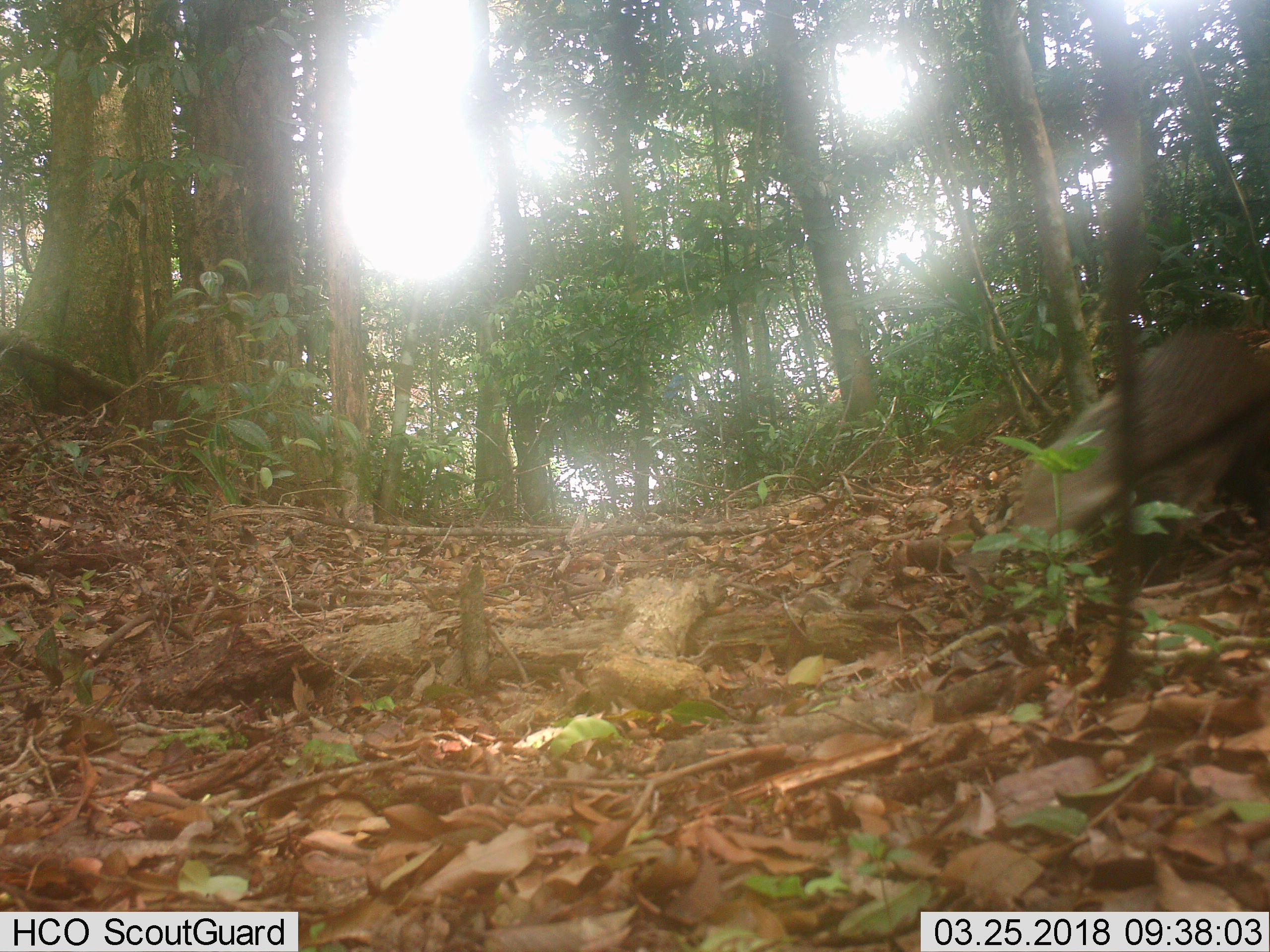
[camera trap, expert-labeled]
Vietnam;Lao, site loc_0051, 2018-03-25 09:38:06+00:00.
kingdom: Animalia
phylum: Chordata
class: Mammalia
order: Carnivora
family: Herpestidae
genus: Urva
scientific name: Urva urva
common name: crab-eating mongoose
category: crab eating mongoose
Crab eating mongoose (crab-eating mongoose) (Urva urva). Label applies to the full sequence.